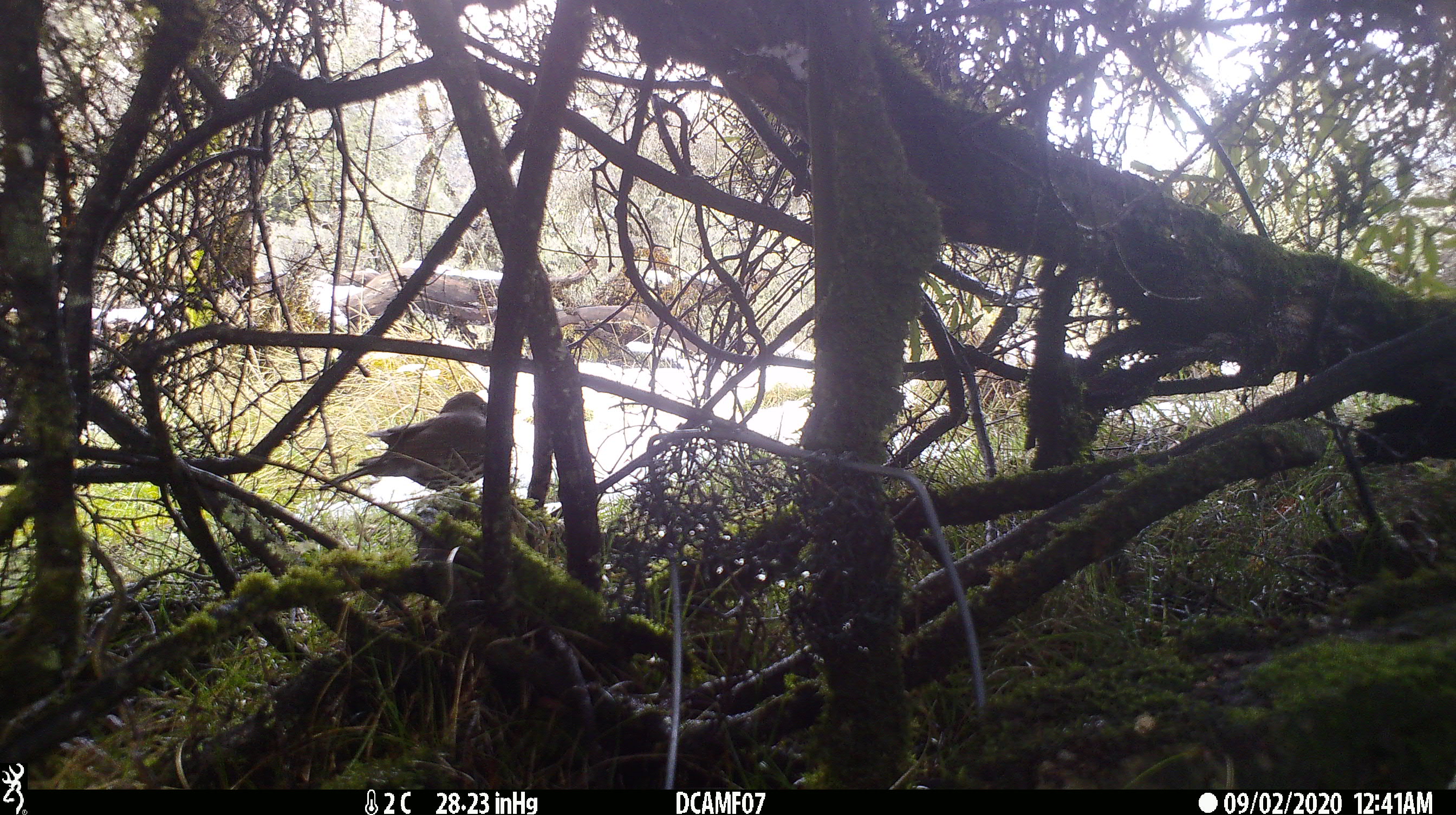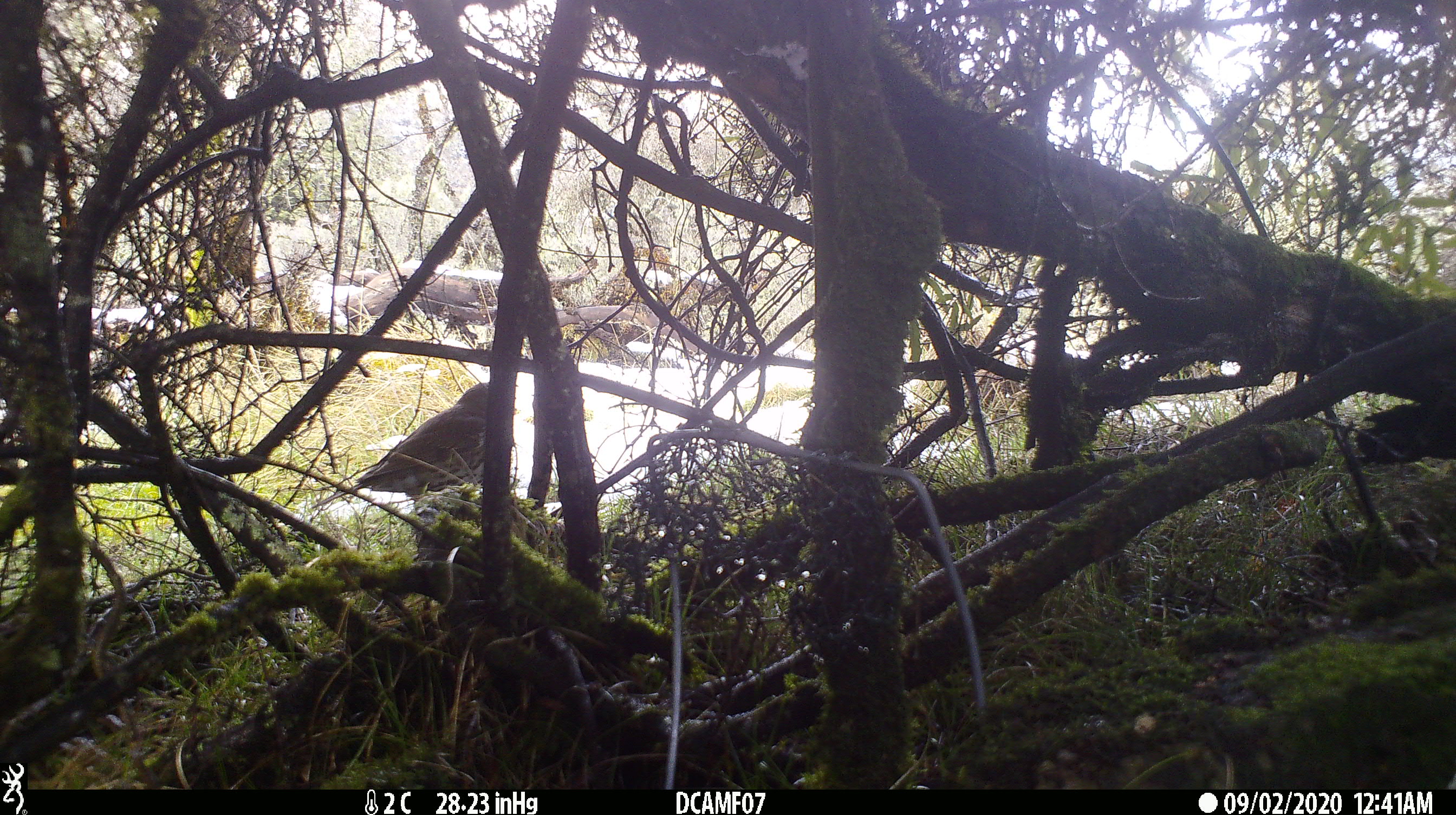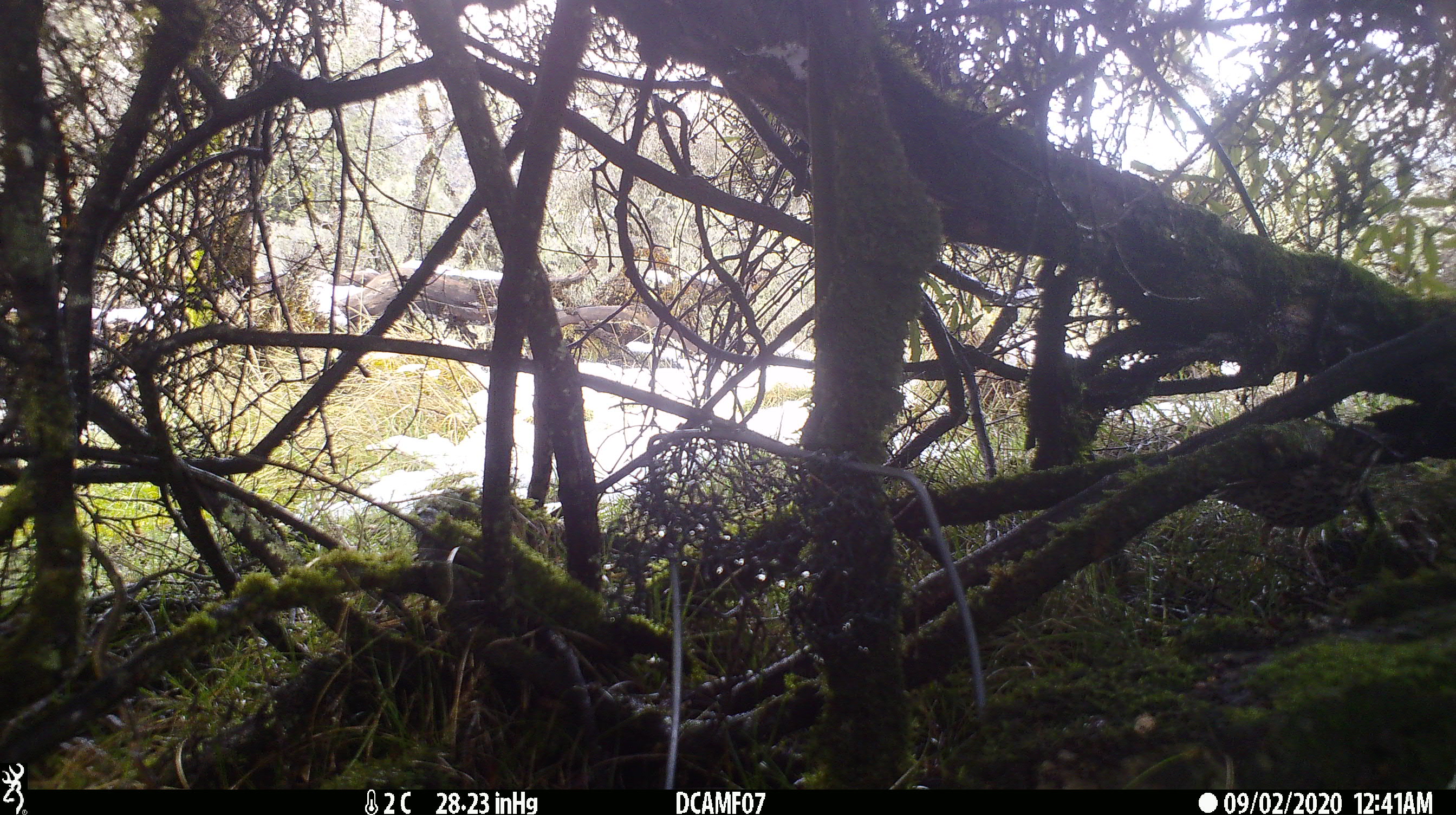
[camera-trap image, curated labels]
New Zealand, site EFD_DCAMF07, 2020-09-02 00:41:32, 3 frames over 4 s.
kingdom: Animalia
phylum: Chordata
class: Aves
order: Passeriformes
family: Turdidae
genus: Turdus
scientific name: Turdus philomelos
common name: song thrush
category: thrush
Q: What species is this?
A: Thrush (song thrush) (Turdus philomelos).